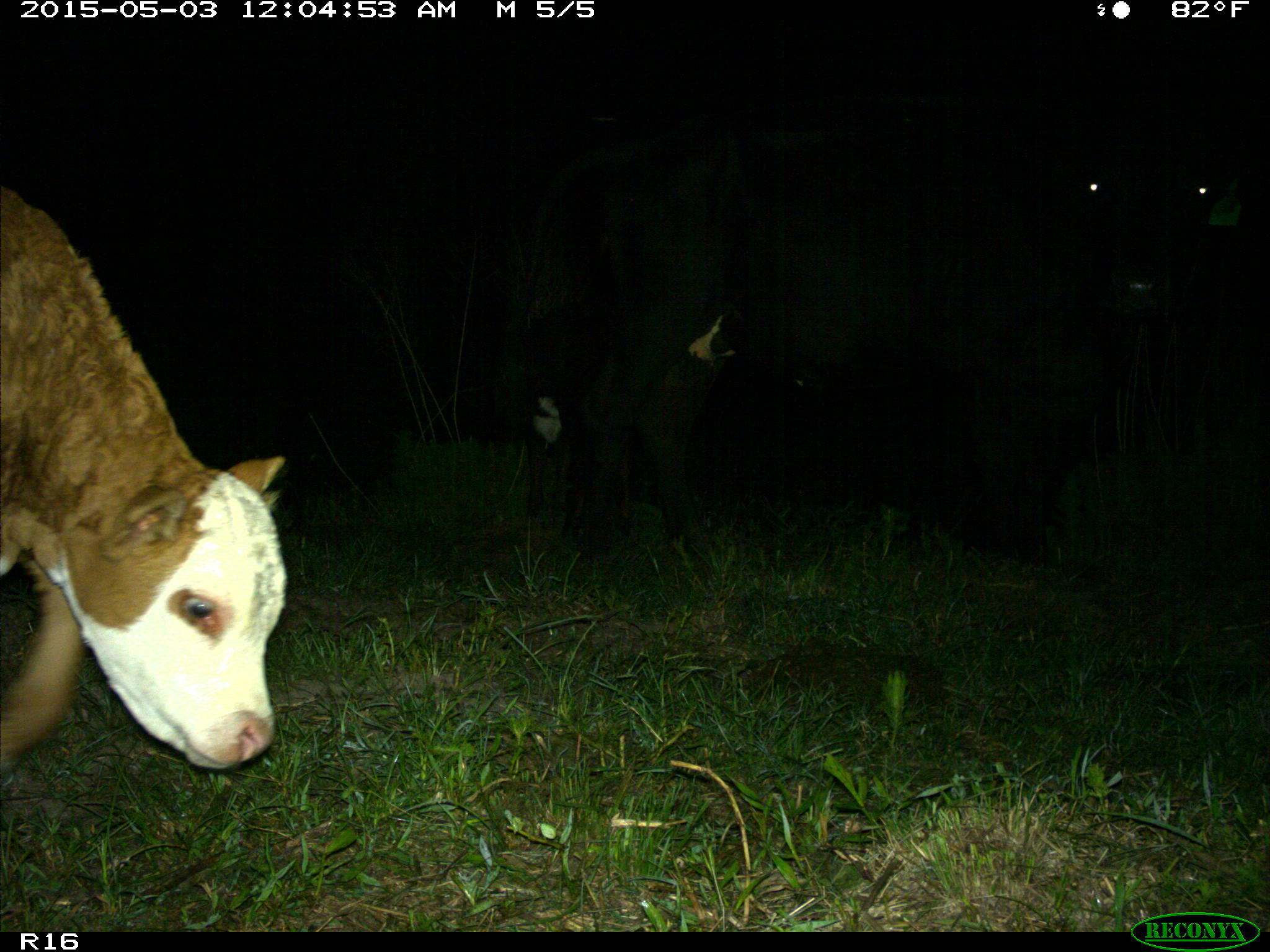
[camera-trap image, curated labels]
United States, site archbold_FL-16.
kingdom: Animalia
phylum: Chordata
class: Mammalia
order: Artiodactyla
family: Bovidae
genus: Bos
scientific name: Bos taurus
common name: domestic cow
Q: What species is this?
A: Bos taurus (domestic cow).